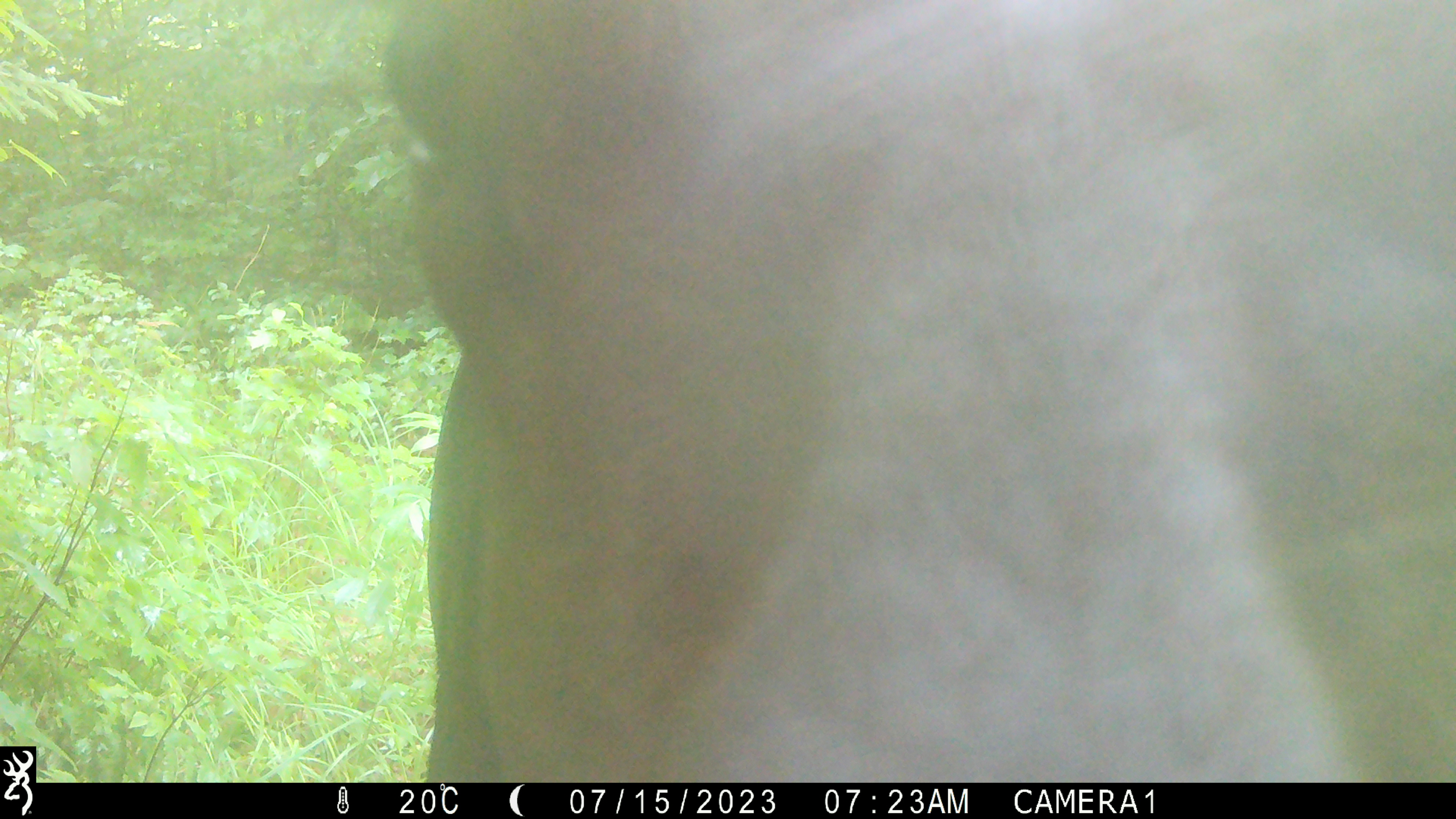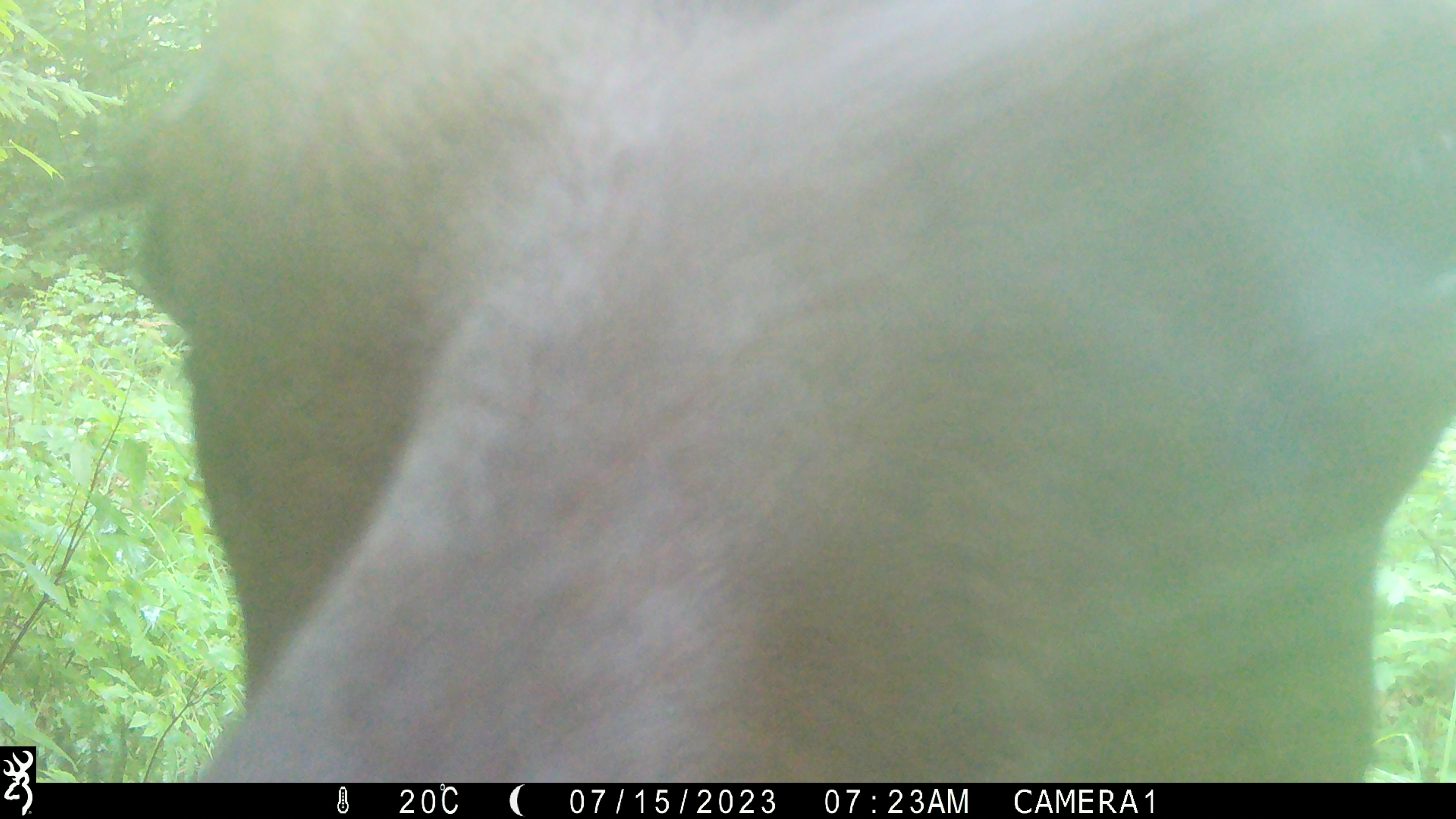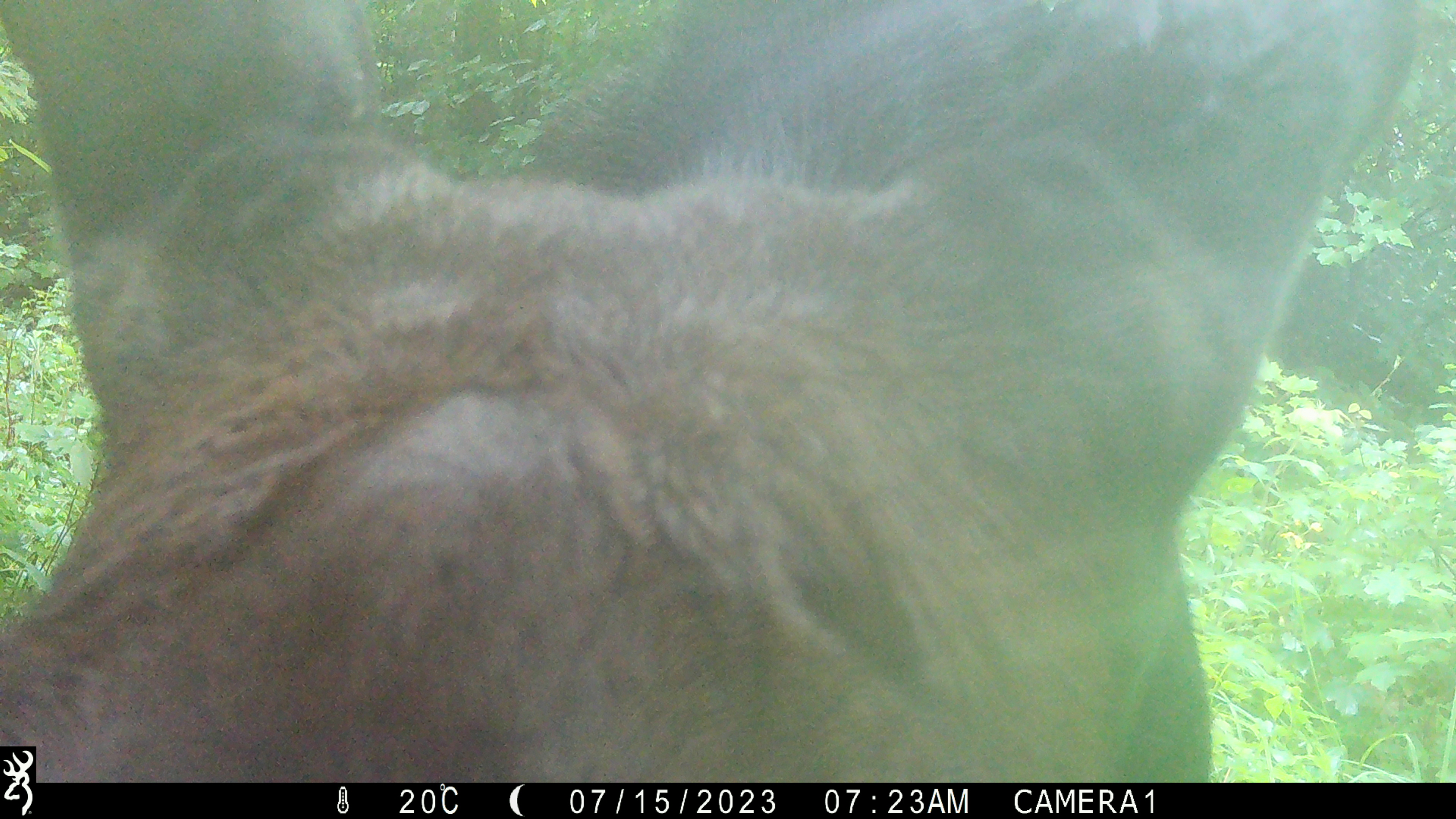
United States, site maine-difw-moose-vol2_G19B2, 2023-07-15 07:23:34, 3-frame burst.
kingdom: Animalia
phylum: Chordata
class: Mammalia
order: Artiodactyla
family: Cervidae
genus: Alces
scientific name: Alces alces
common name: moose